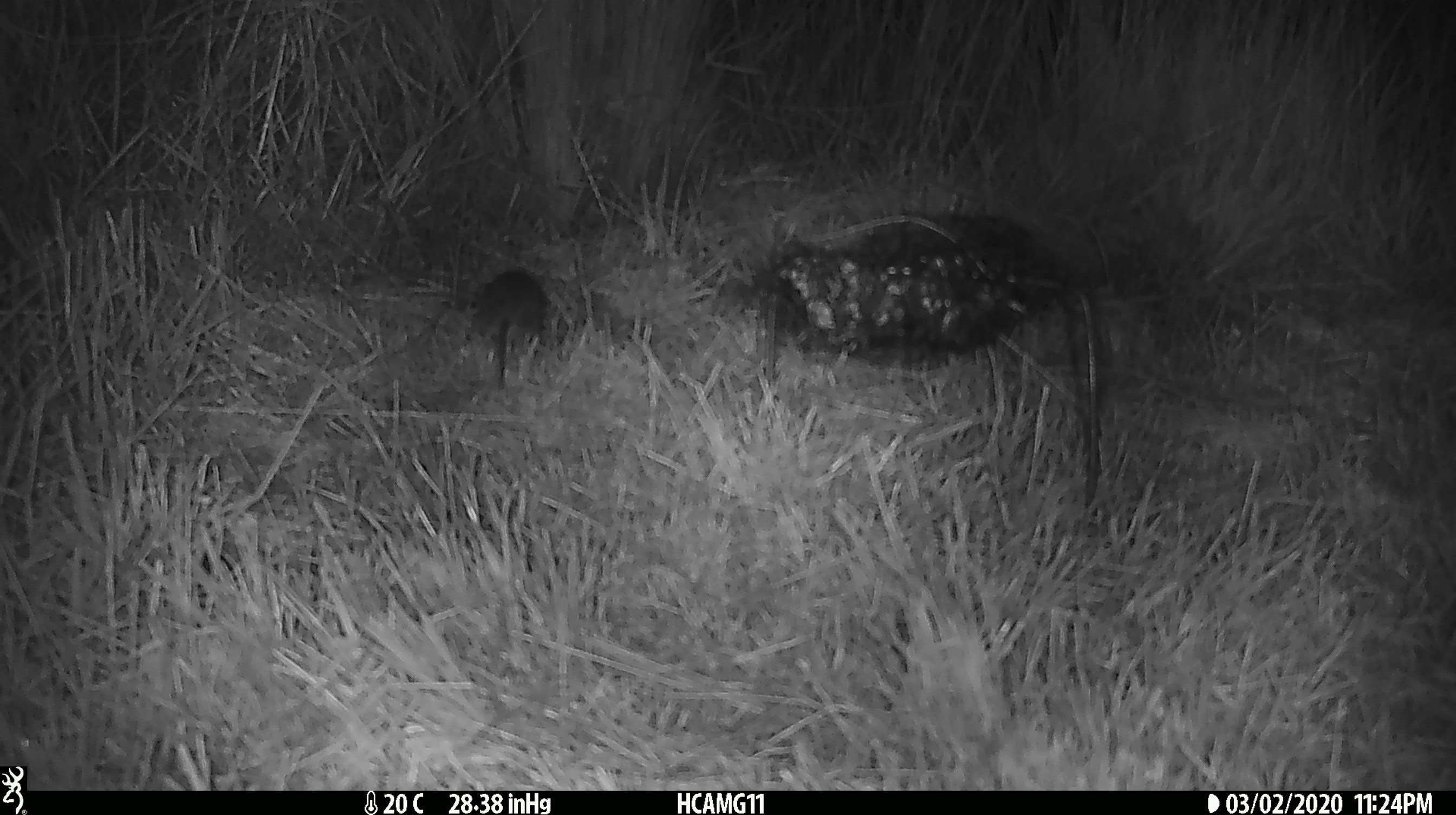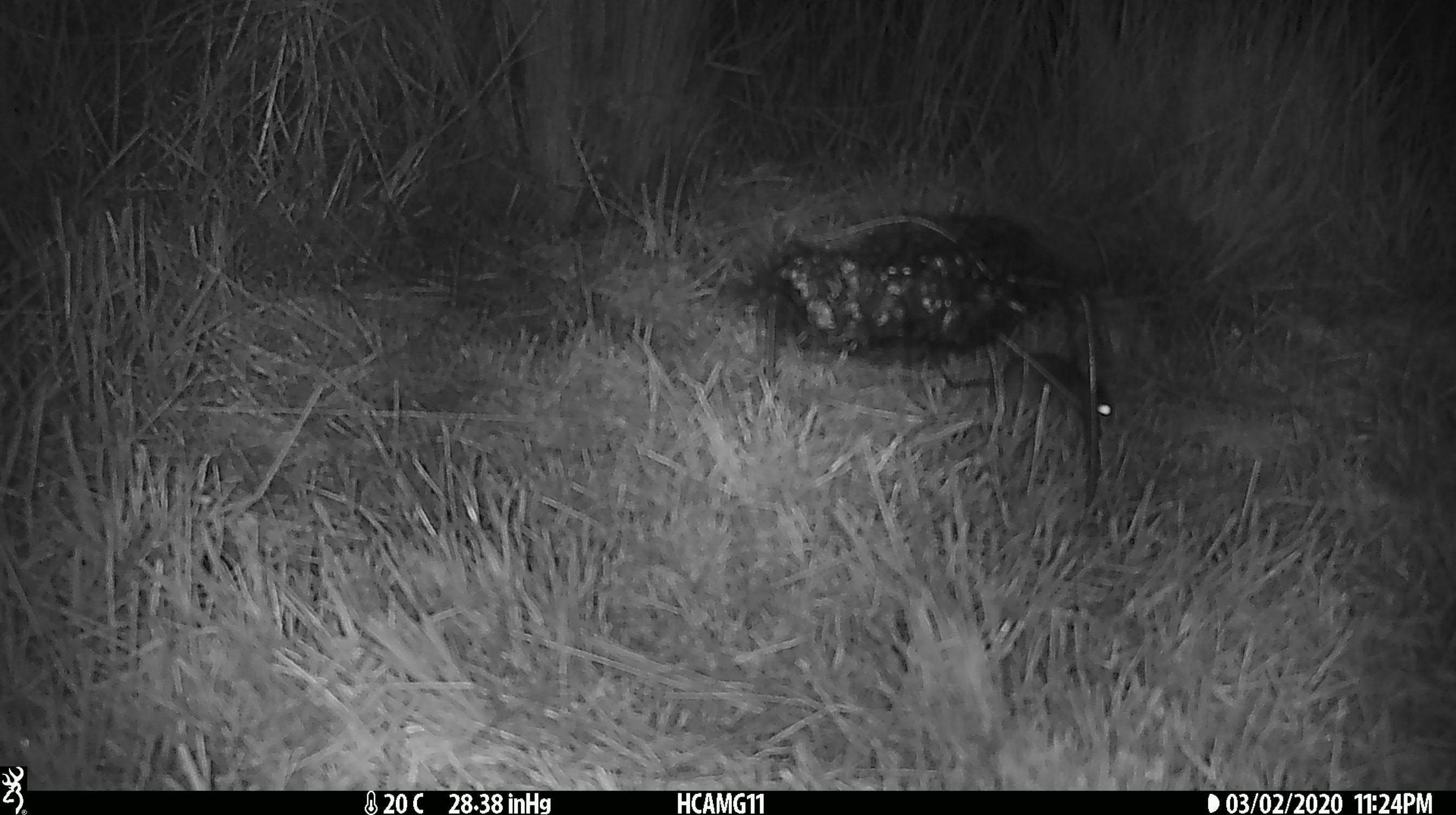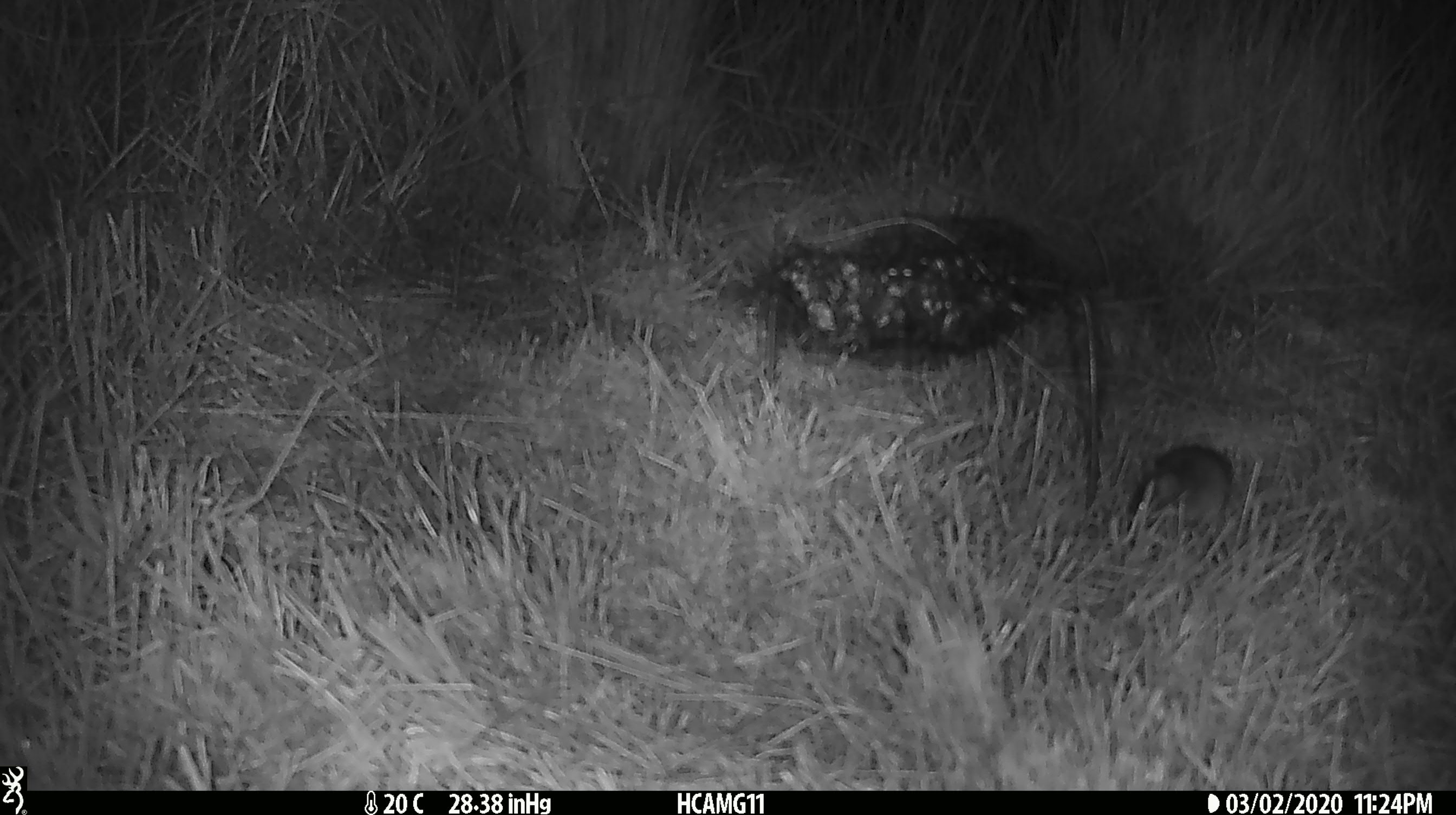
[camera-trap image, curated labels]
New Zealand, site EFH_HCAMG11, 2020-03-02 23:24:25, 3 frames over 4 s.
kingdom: Animalia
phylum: Chordata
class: Mammalia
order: Rodentia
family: Muridae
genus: Mus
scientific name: Mus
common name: mouse